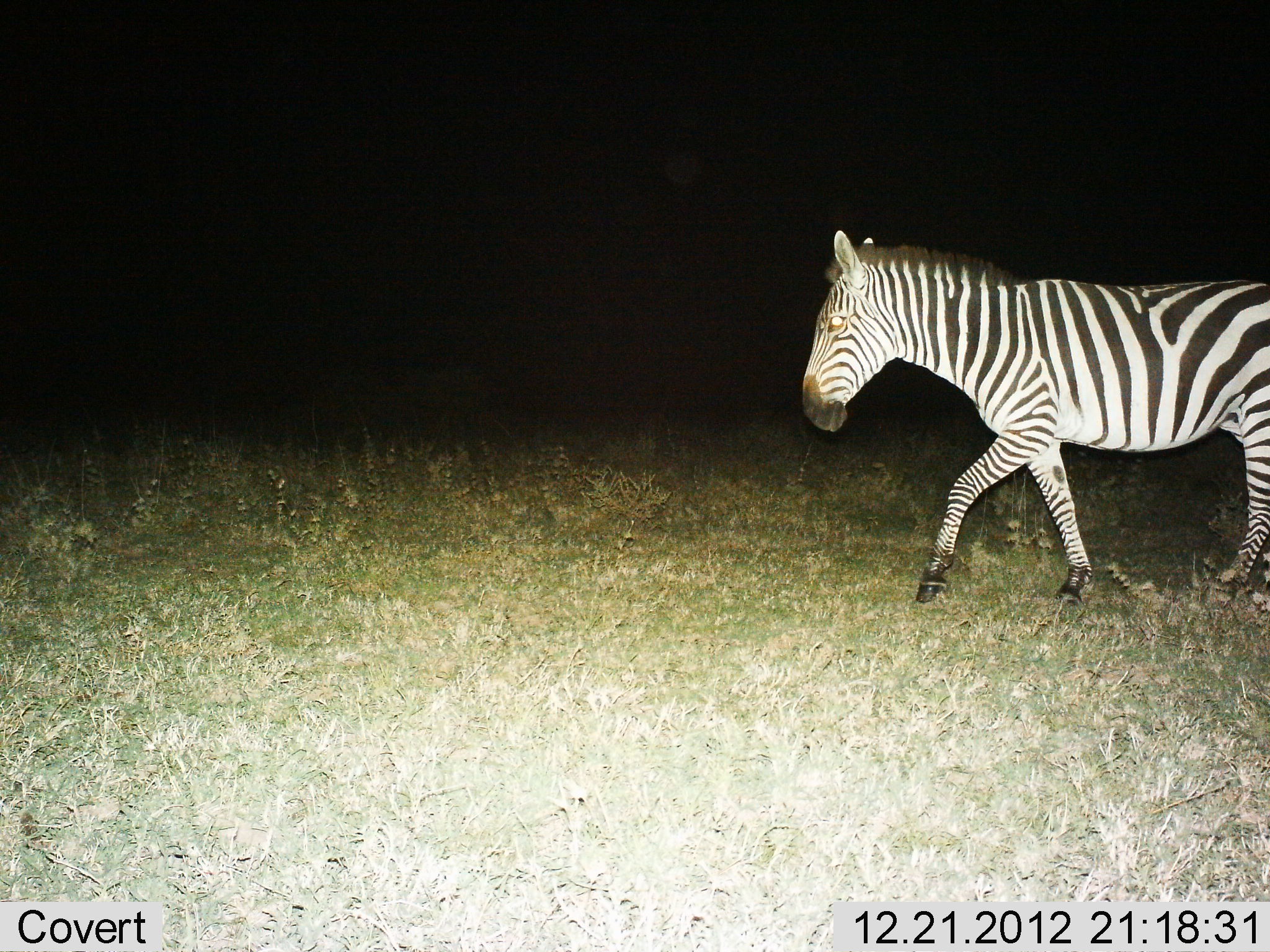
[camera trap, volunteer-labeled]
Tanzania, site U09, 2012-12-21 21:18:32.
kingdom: Animalia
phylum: Chordata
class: Mammalia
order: Perissodactyla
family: Equidae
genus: Equus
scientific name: Equus quagga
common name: plains zebra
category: zebra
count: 1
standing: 20%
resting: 0%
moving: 80%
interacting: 0%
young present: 0%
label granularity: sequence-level